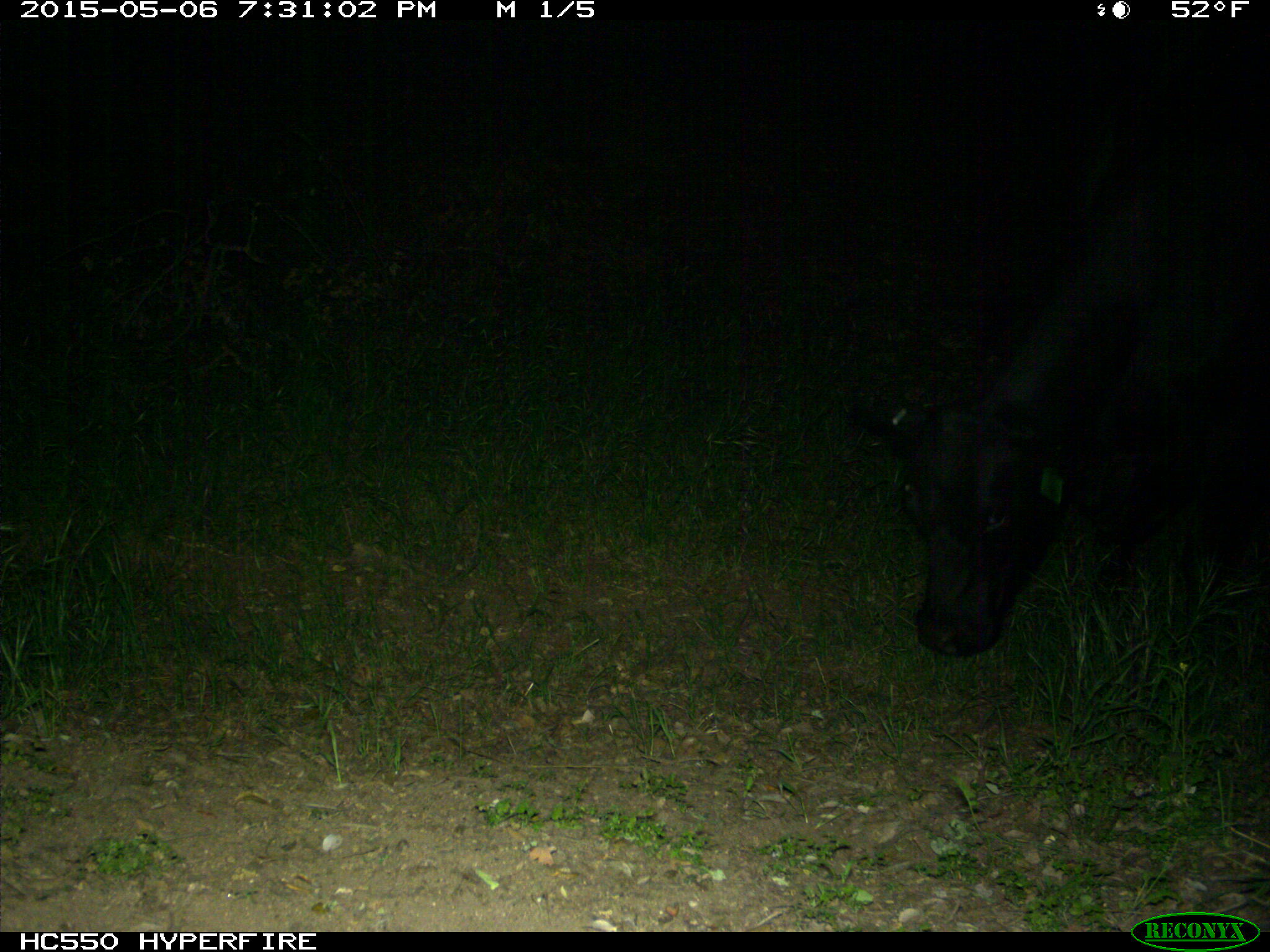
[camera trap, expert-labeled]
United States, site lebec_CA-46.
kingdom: Animalia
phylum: Chordata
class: Mammalia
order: Artiodactyla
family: Bovidae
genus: Bos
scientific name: Bos taurus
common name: domestic cow